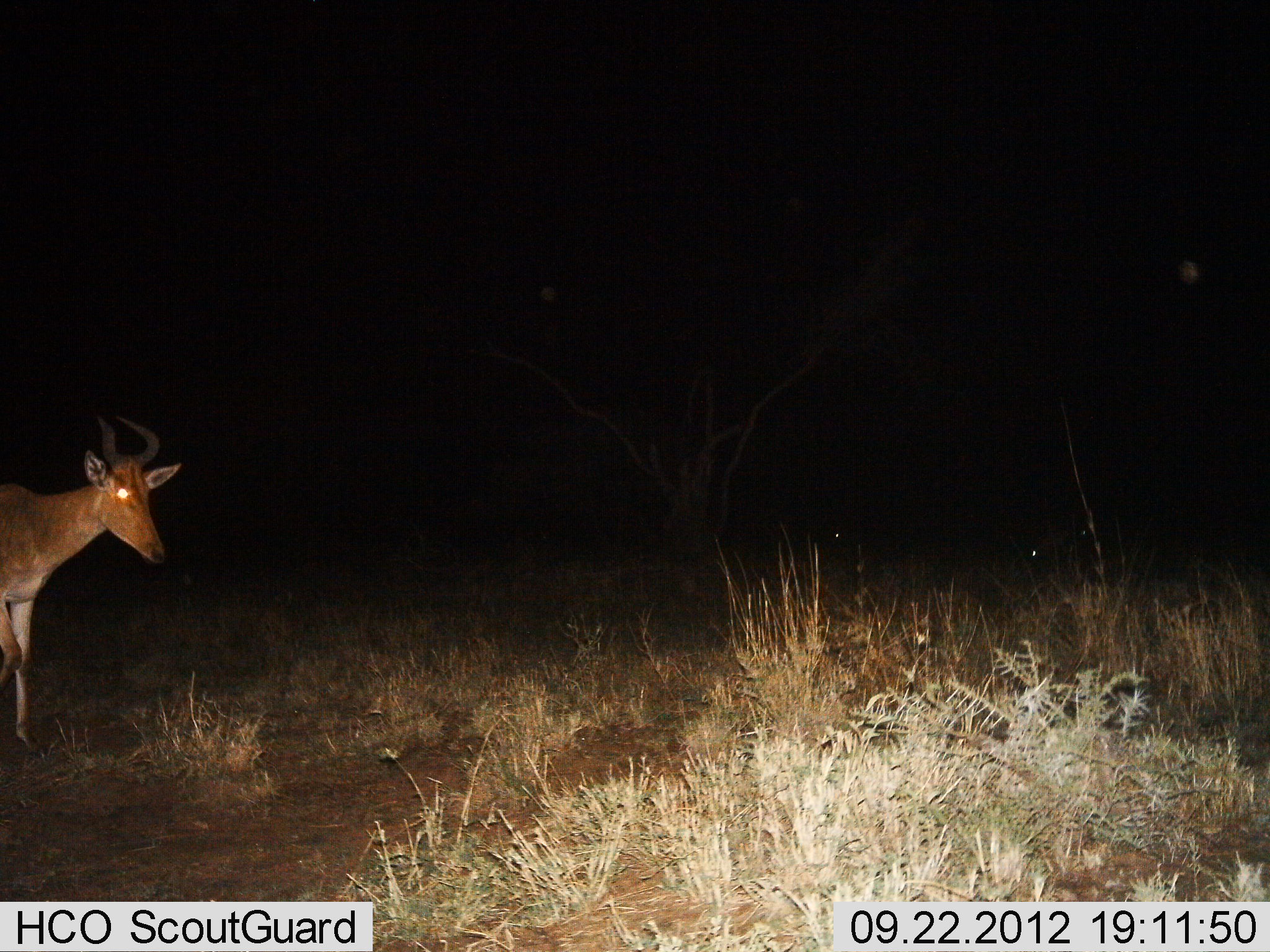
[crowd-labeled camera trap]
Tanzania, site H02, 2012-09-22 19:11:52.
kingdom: Animalia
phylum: Chordata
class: Mammalia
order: Artiodactyla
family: Bovidae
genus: Alcelaphus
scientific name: Alcelaphus buselaphus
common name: hartebeest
Hartebeest (Alcelaphus buselaphus), count 1. Behavior (volunteer vote fractions): standing 80%, resting 0%, moving 20%, interacting 0%. Young present (vote fraction): 0%. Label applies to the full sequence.